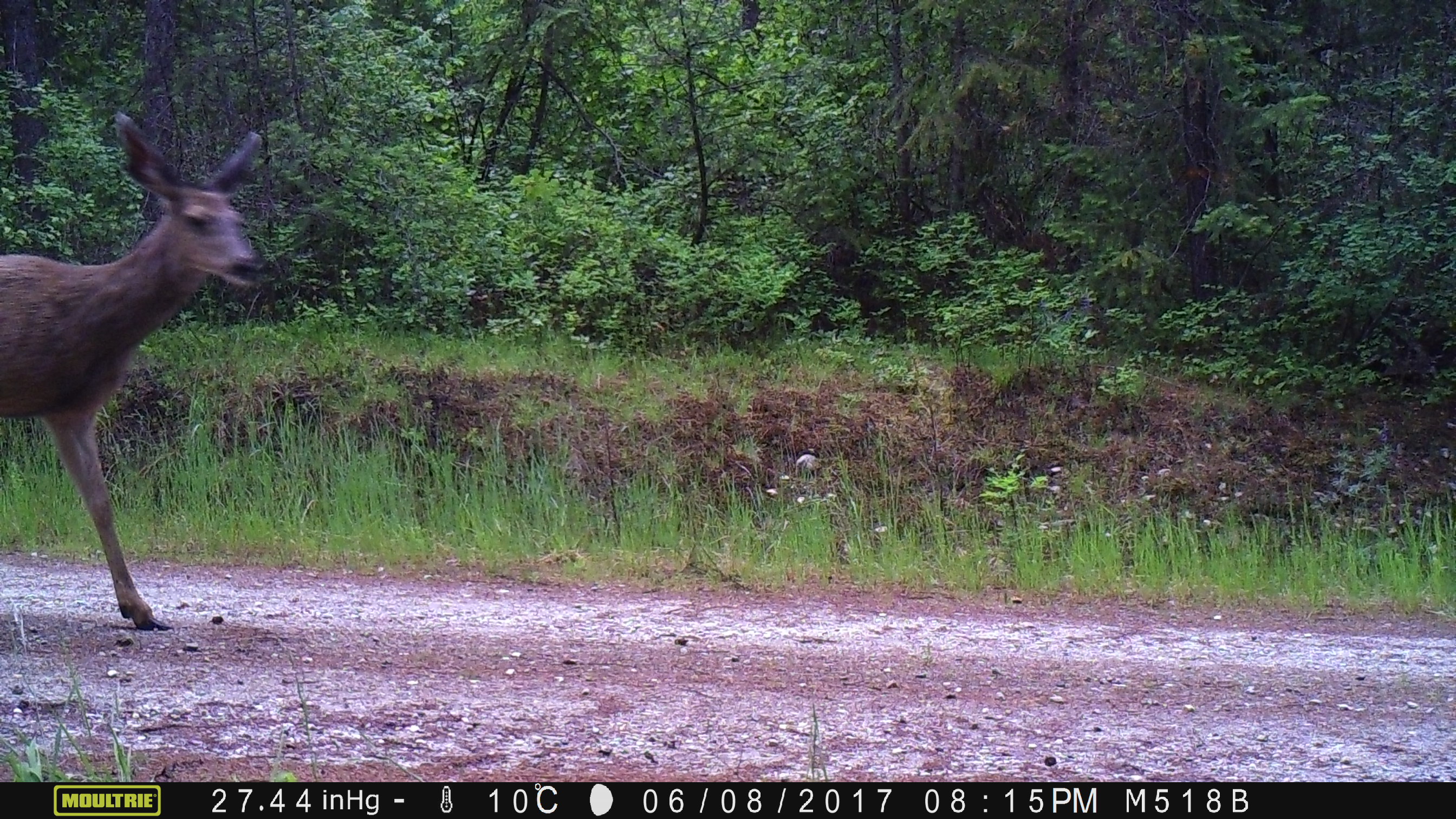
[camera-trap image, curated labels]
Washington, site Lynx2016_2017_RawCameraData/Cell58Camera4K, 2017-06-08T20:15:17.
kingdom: Animalia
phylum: Chordata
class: Mammalia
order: Artiodactyla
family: Cervidae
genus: Odocoileus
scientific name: Odocoileus hemionus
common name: mule deer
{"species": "Odocoileus hemionus (mule deer)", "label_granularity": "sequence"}